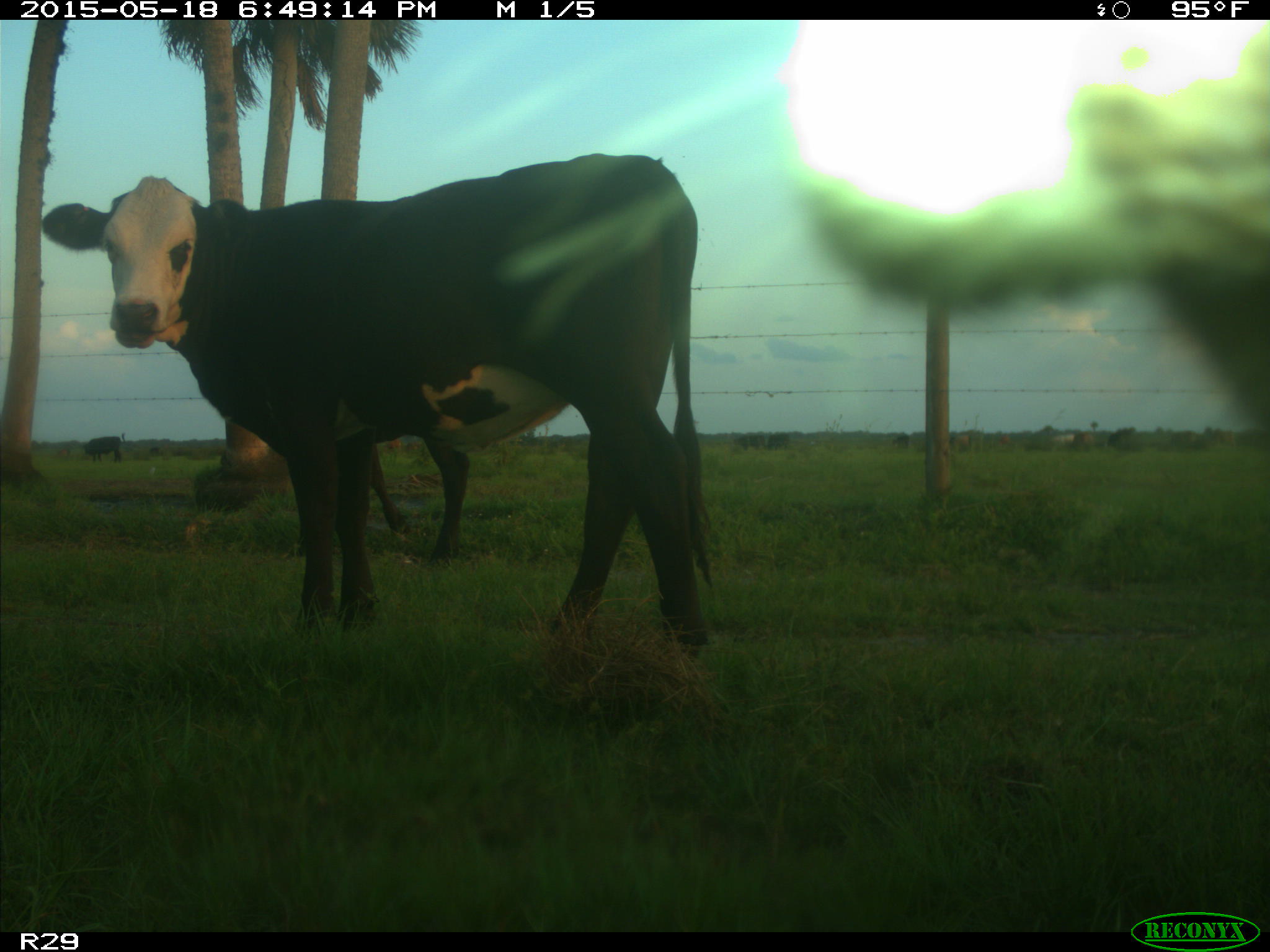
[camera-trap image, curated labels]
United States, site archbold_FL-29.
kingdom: Animalia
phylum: Chordata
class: Mammalia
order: Artiodactyla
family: Bovidae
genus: Bos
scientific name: Bos taurus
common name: domestic cow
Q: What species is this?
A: Bos taurus (domestic cow).